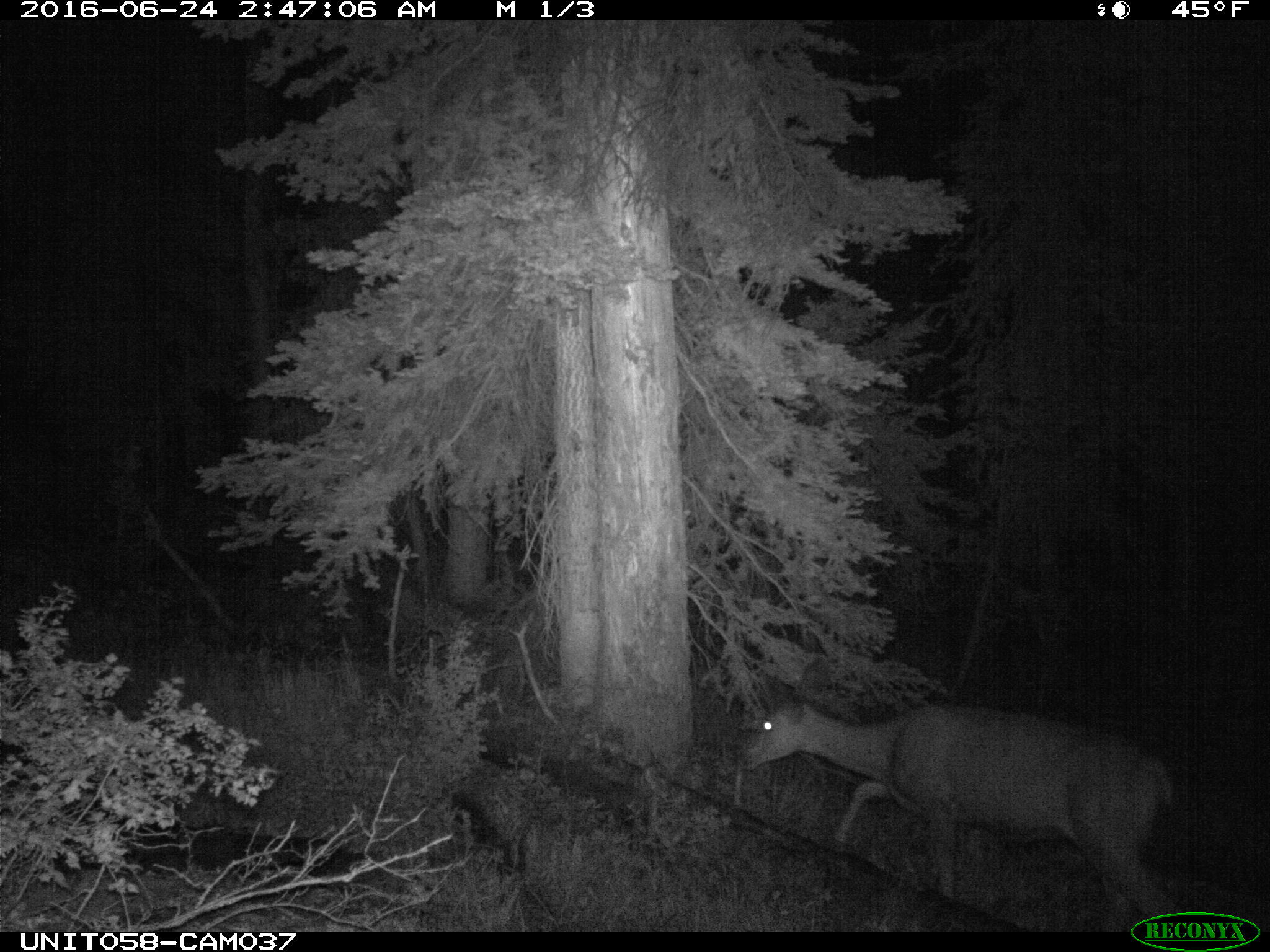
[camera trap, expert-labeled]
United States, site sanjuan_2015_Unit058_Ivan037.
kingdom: Animalia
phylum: Chordata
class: Mammalia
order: Artiodactyla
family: Cervidae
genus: Odocoileus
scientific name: Odocoileus hemionus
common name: mule deer